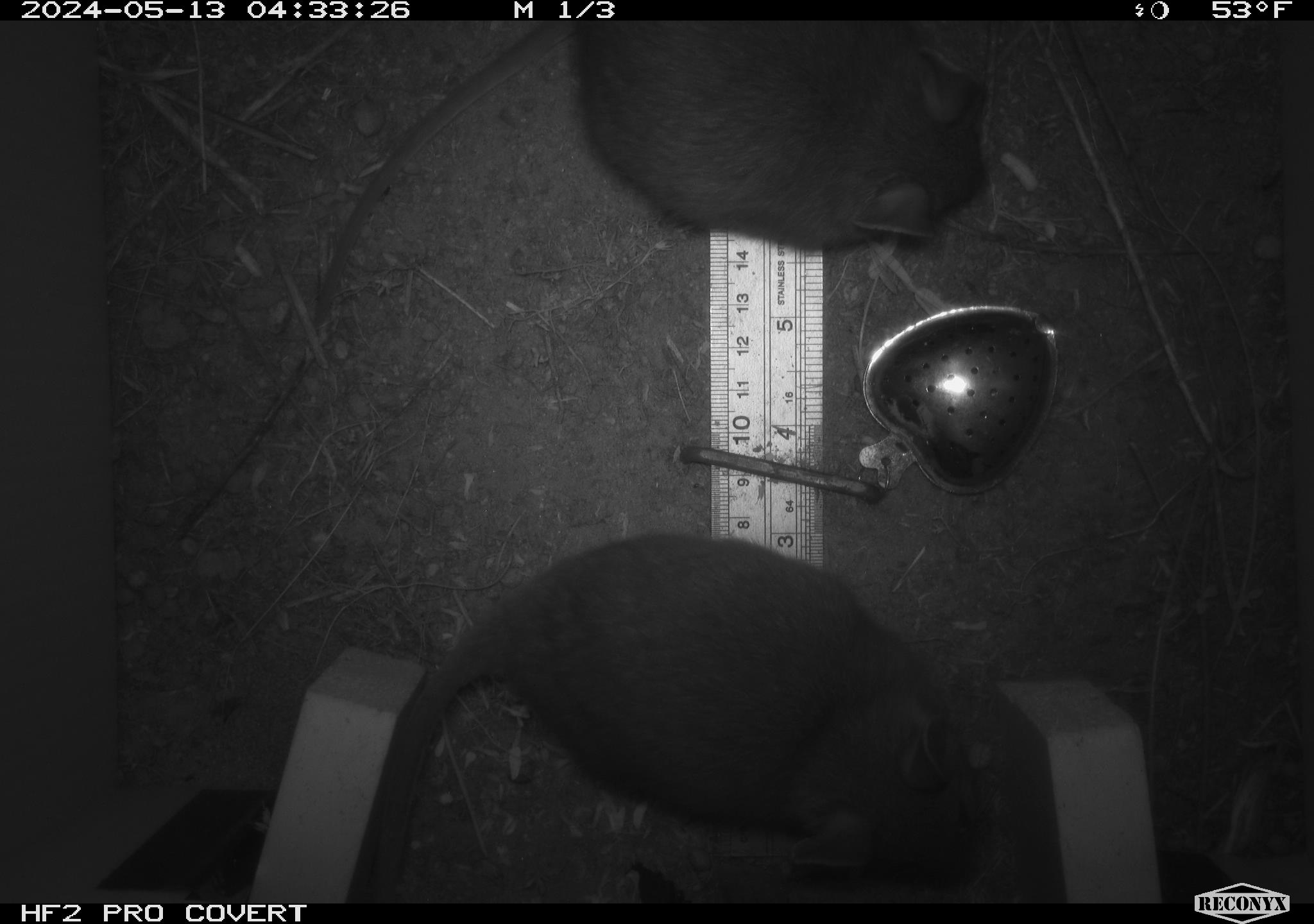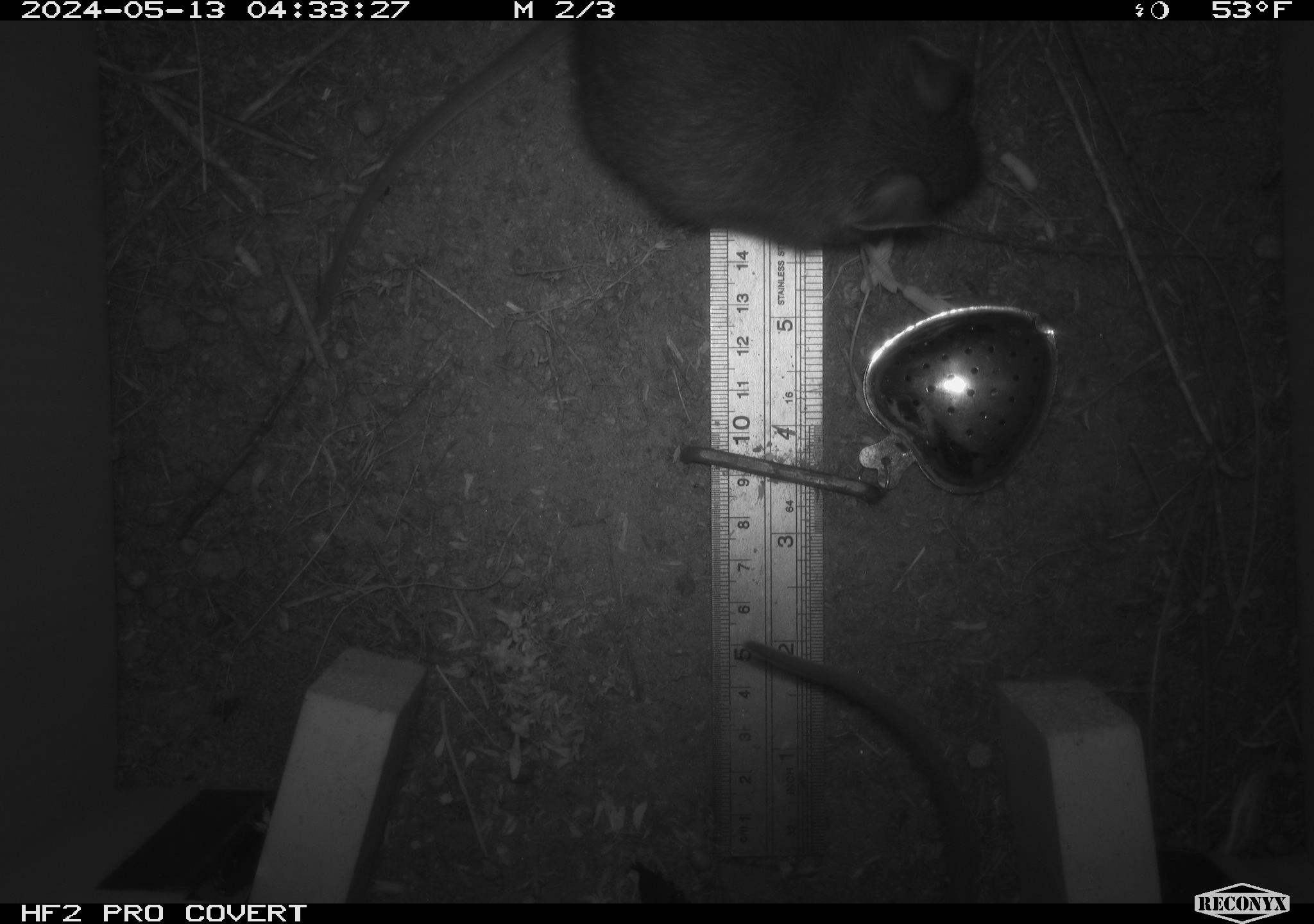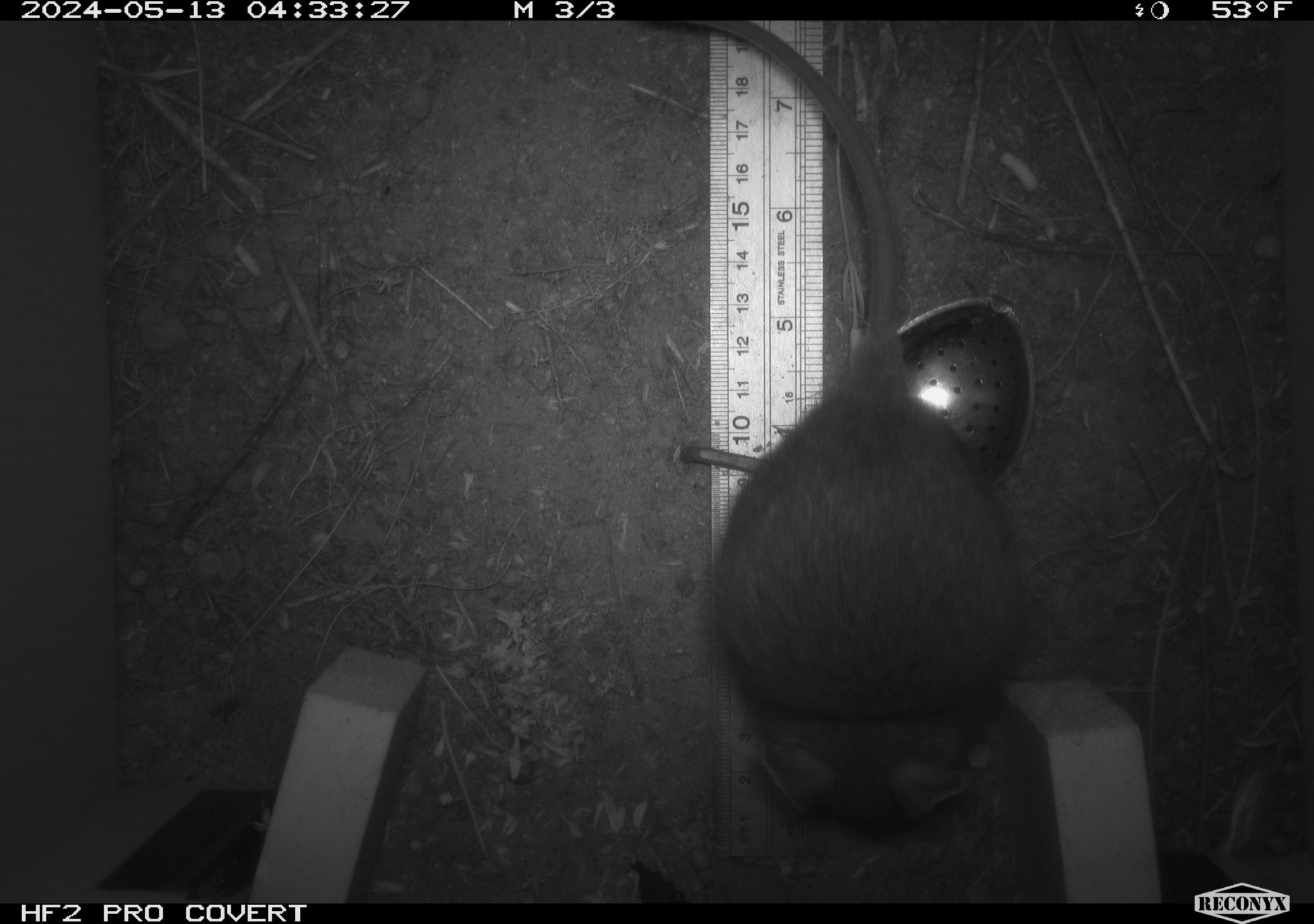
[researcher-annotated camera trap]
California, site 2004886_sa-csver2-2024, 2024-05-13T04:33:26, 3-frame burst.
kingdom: Animalia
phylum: Chordata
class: Mammalia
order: Rodentia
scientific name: Rodentia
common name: rodent